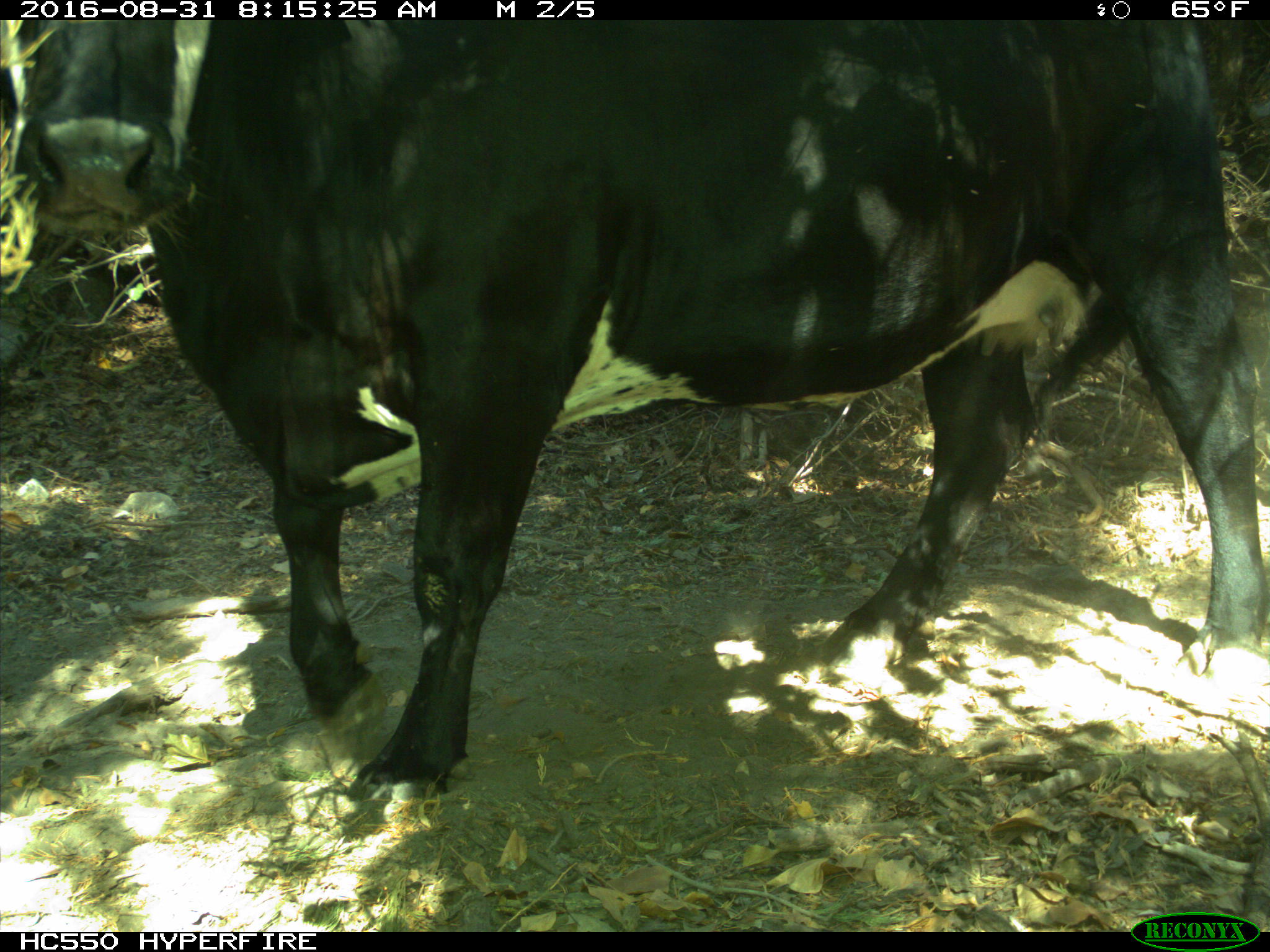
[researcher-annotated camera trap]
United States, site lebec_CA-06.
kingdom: Animalia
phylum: Chordata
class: Mammalia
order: Artiodactyla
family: Bovidae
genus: Bos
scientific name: Bos taurus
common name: domestic cow